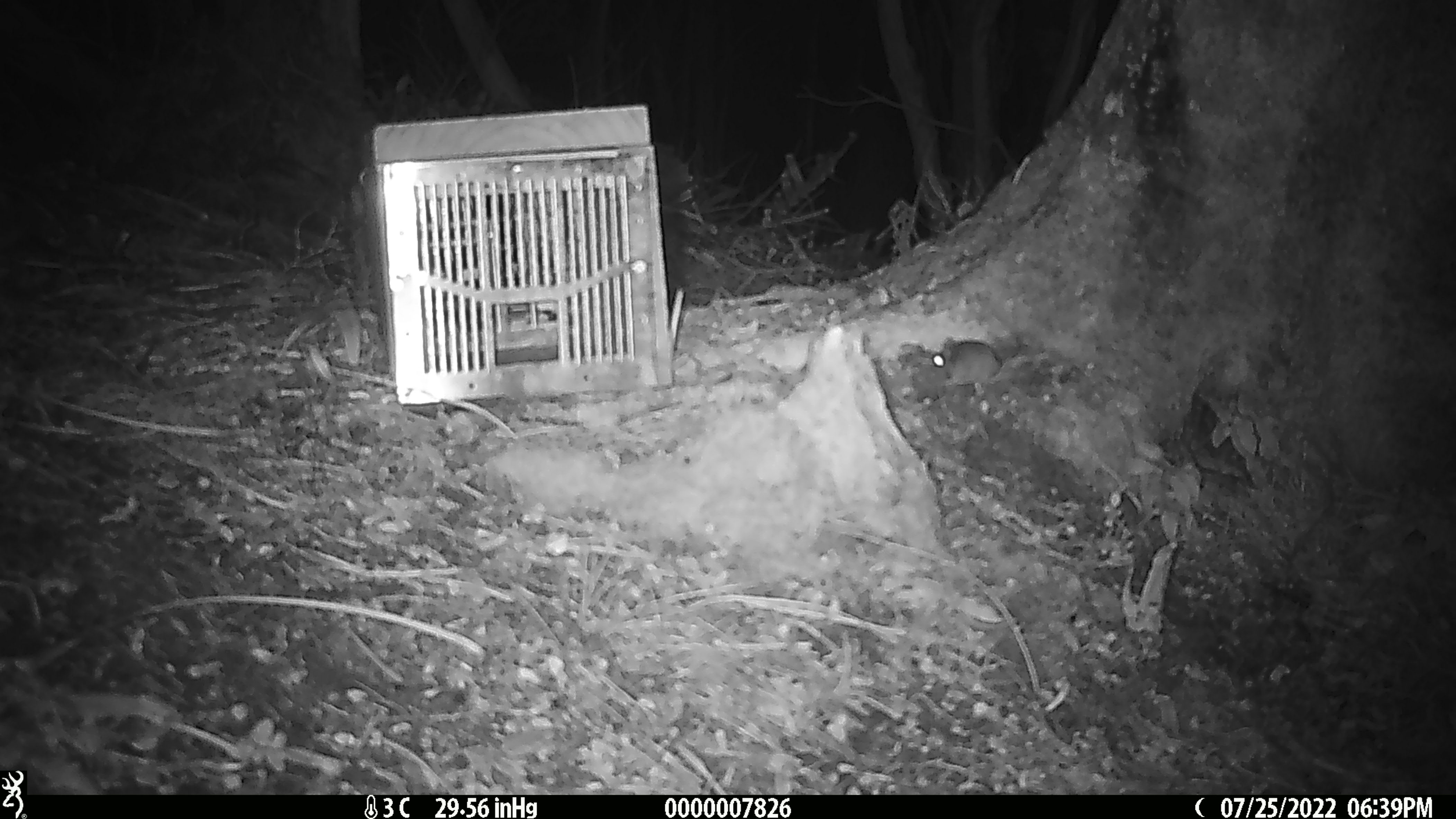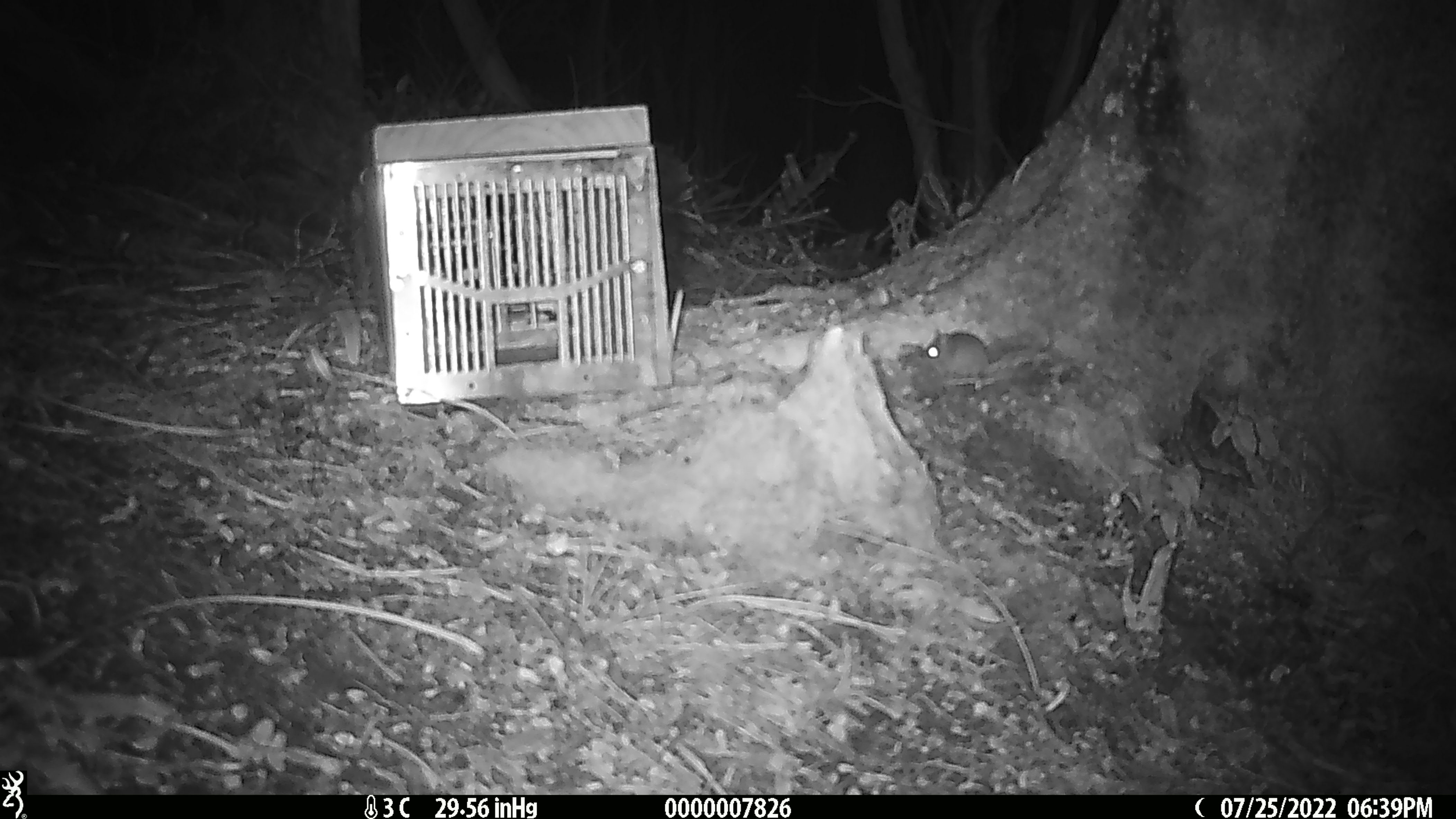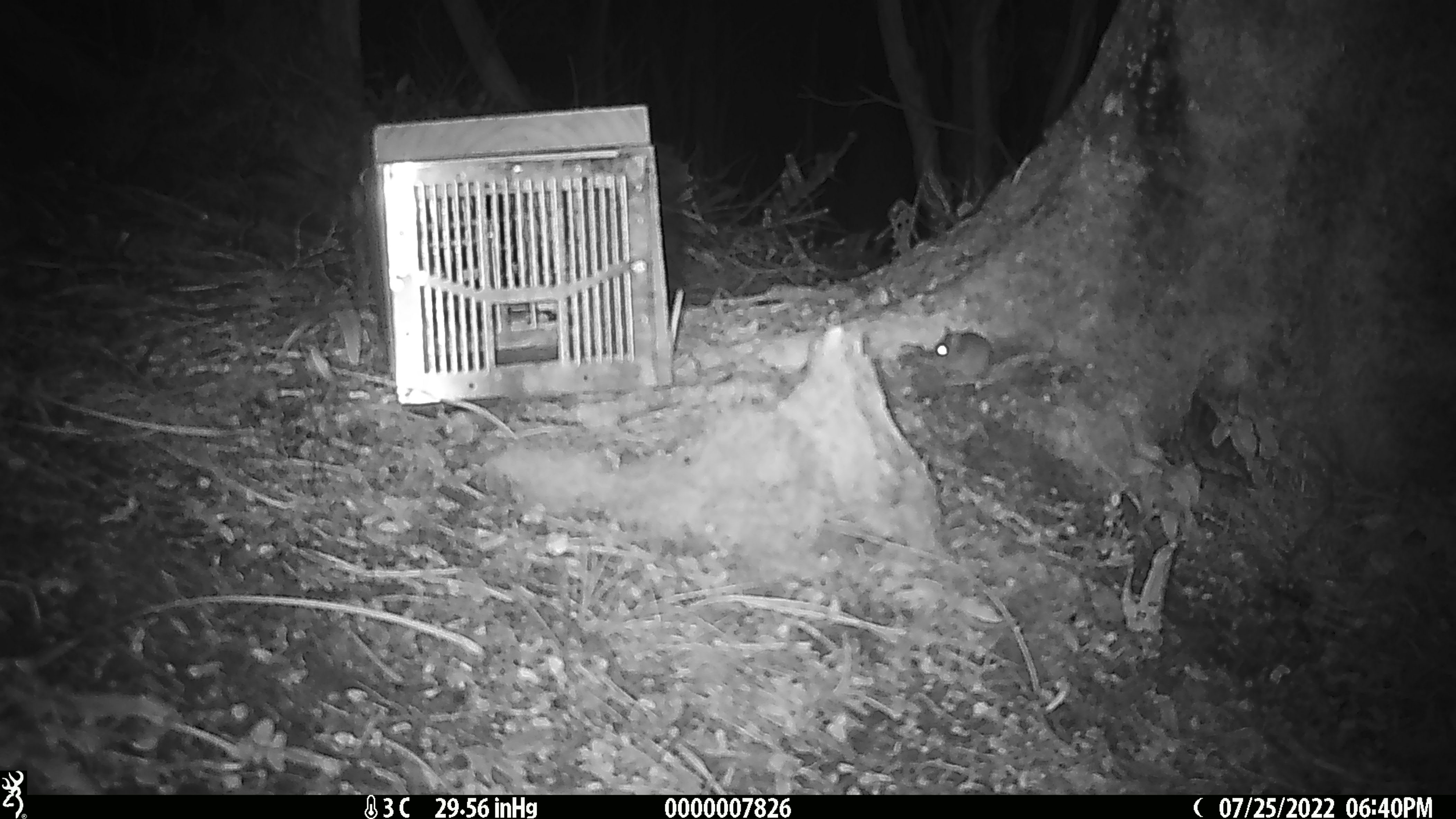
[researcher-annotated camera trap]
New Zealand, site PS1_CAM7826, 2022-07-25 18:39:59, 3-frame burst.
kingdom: Animalia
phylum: Chordata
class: Mammalia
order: Rodentia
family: Muridae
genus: Mus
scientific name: Mus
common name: mouse